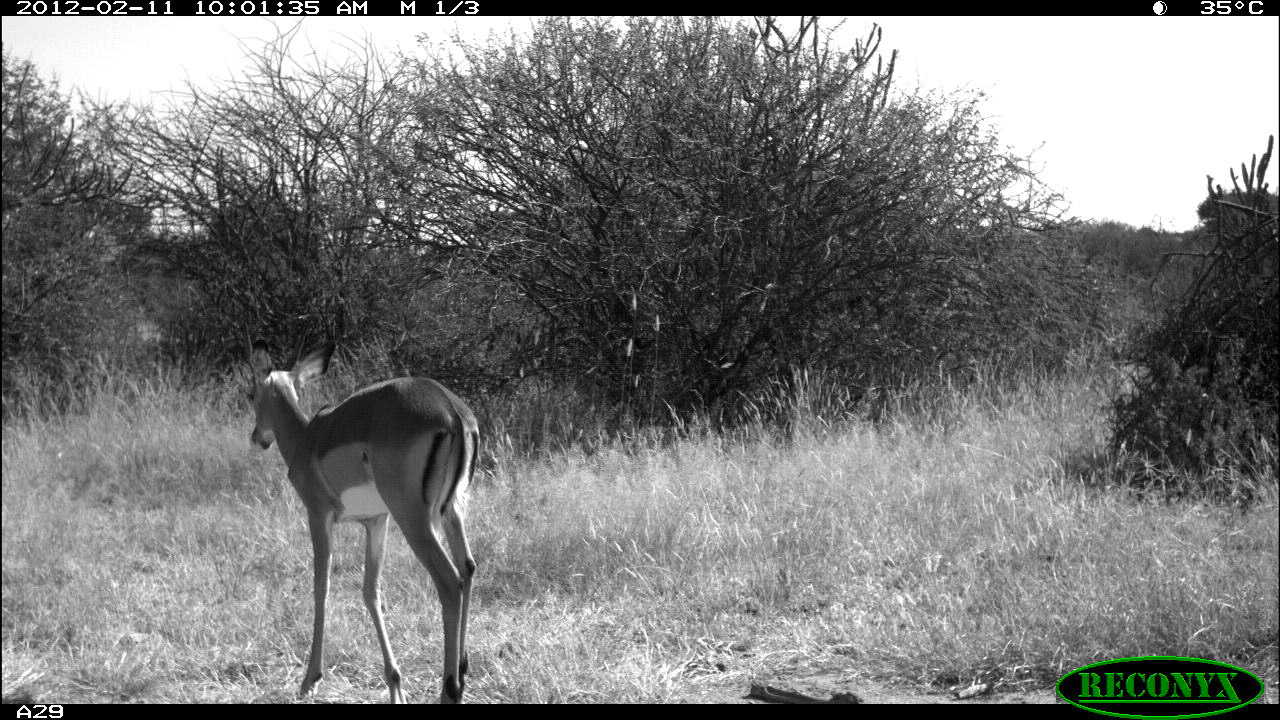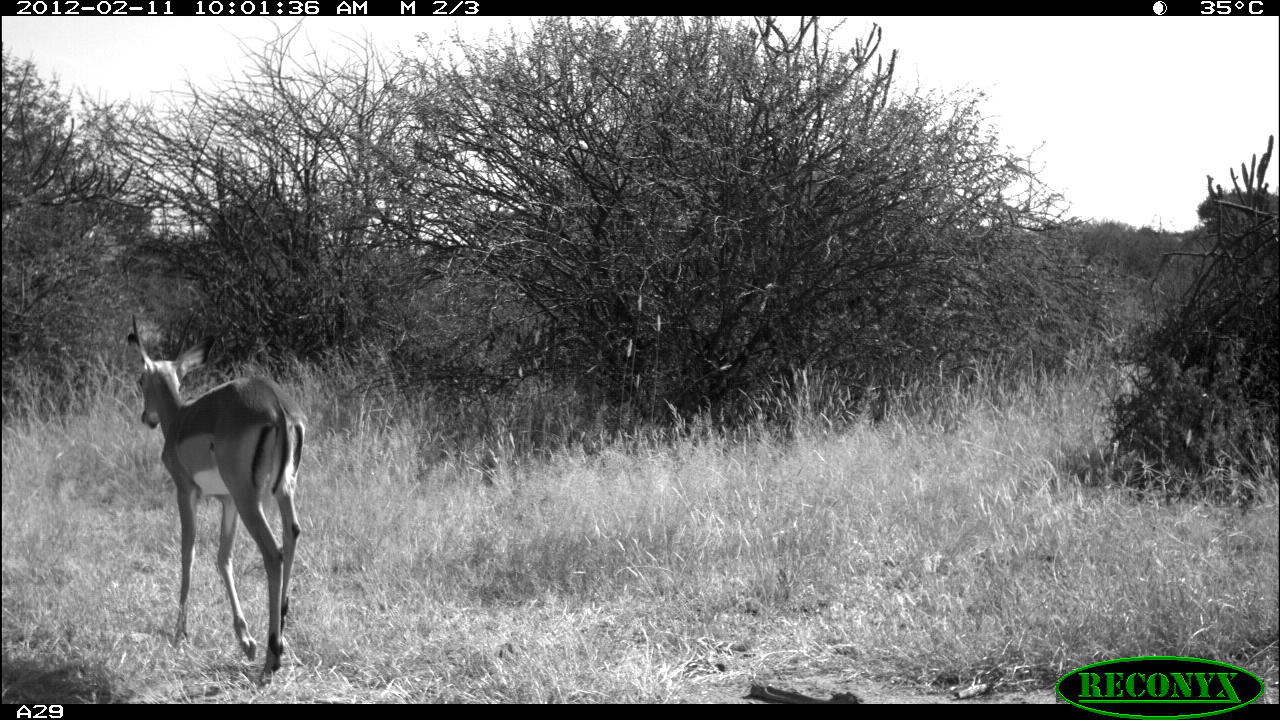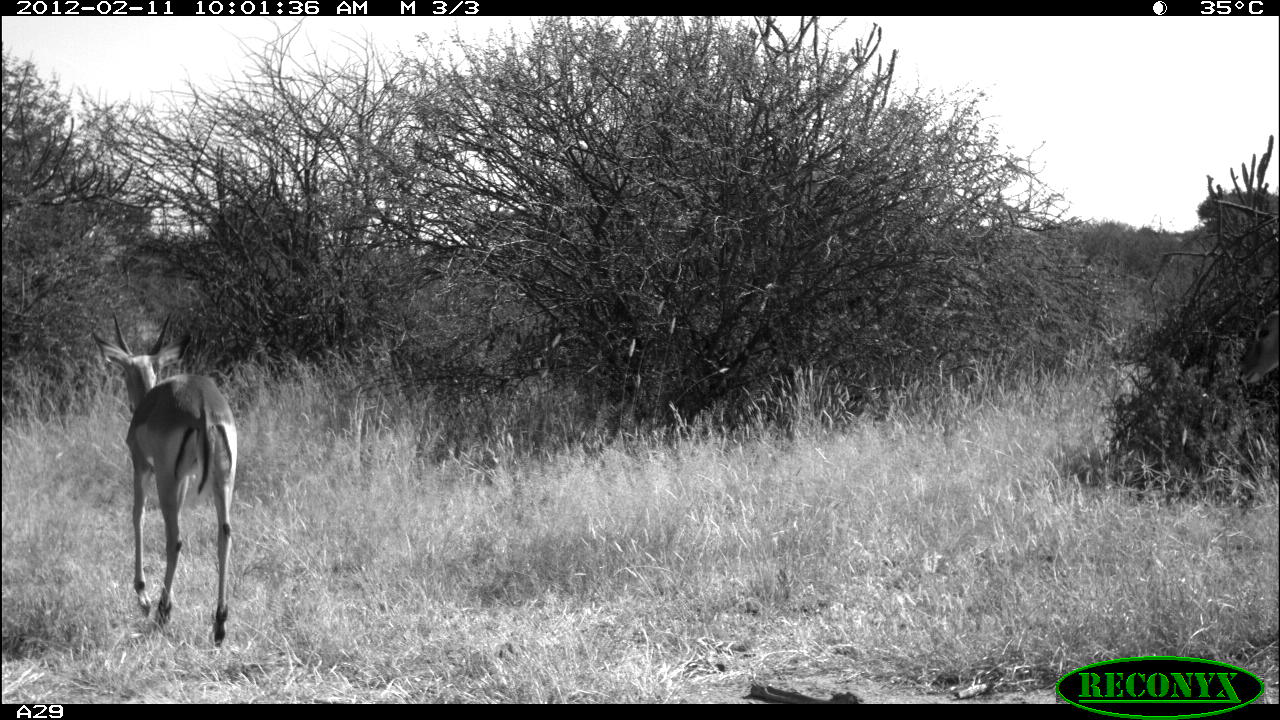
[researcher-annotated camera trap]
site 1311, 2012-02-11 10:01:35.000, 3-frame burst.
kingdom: Animalia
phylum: Chordata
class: Mammalia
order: Artiodactyla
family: Bovidae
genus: Aepyceros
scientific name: Aepyceros melampus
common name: impala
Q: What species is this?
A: Aepyceros melampus (impala).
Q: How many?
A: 1.